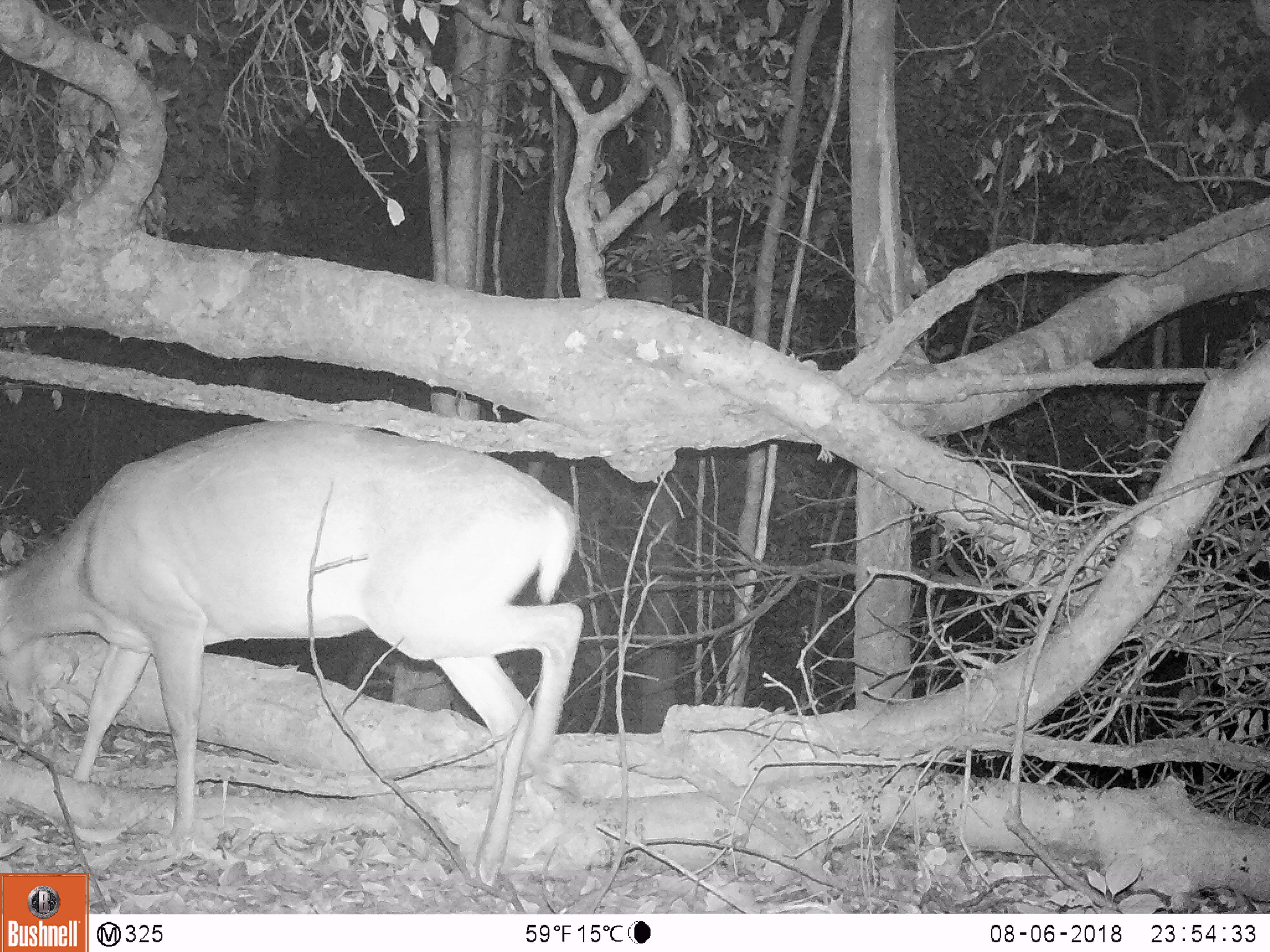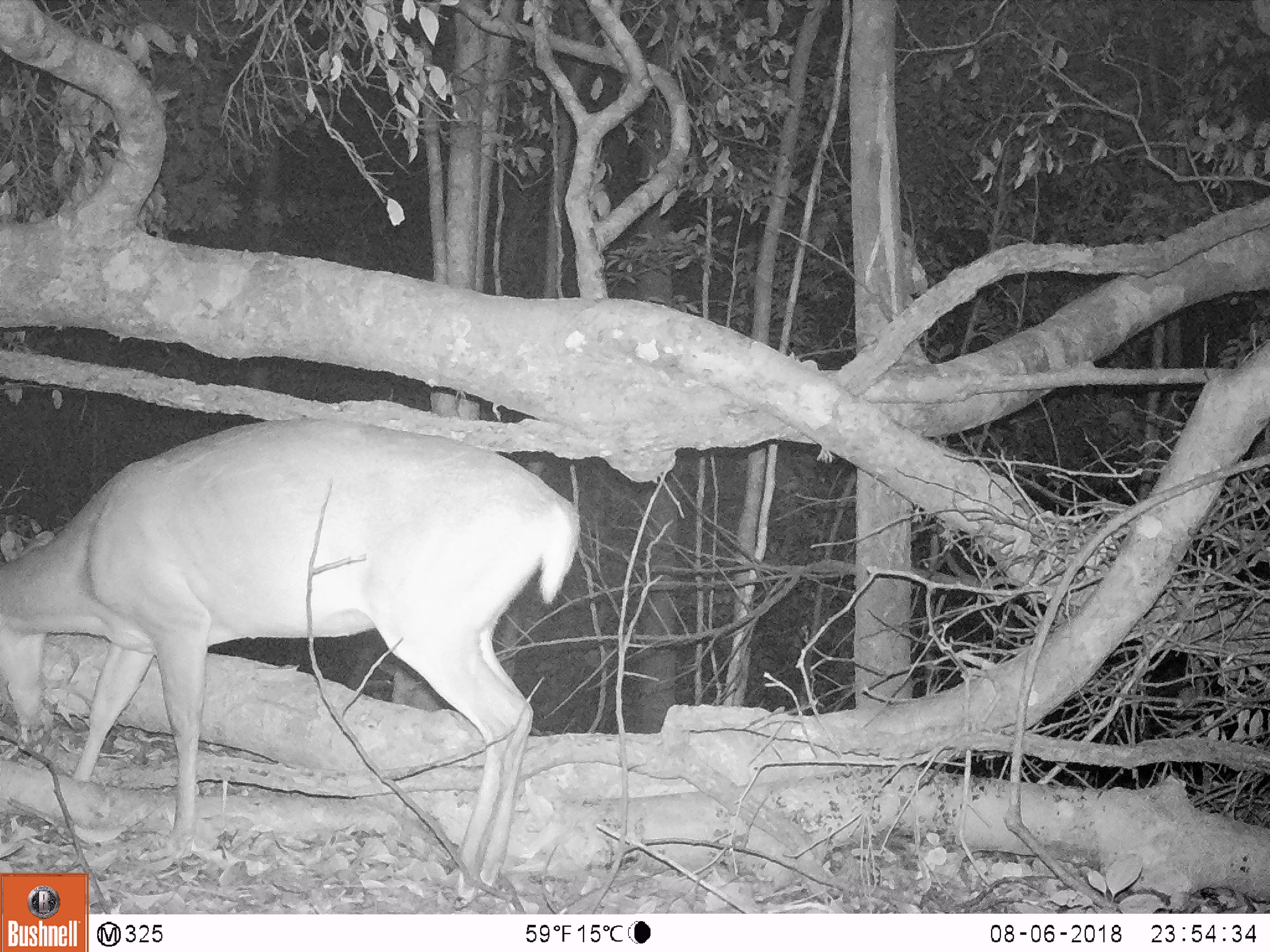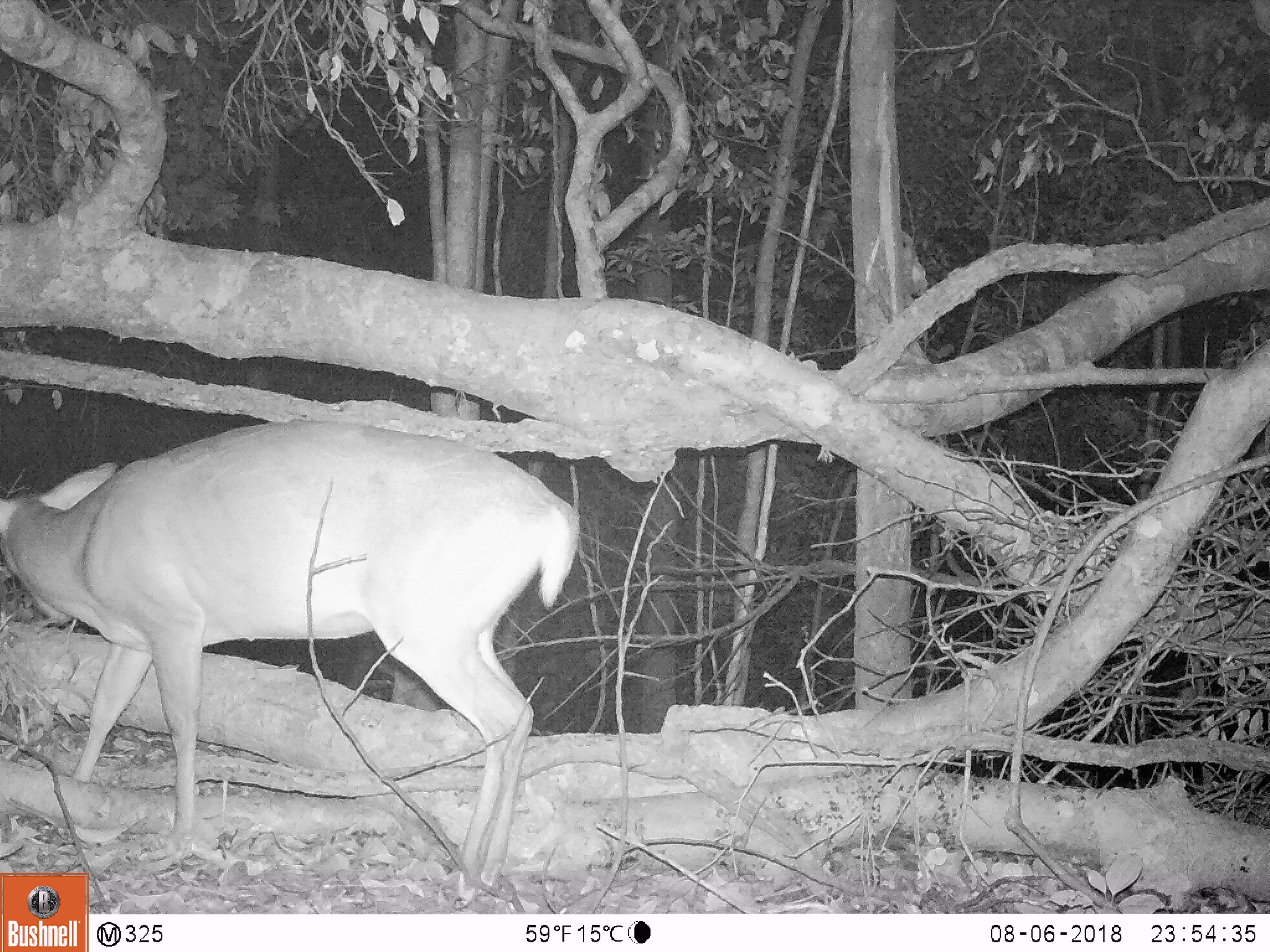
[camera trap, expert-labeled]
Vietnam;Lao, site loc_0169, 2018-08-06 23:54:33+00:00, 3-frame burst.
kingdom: Animalia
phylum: Chordata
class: Mammalia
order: Artiodactyla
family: Cervidae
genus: Muntiacus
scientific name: Muntiacus vuquangensis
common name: large-antlered muntjac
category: large antlered muntjac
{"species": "large antlered muntjac (large-antlered muntjac) (Muntiacus vuquangensis)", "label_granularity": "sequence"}